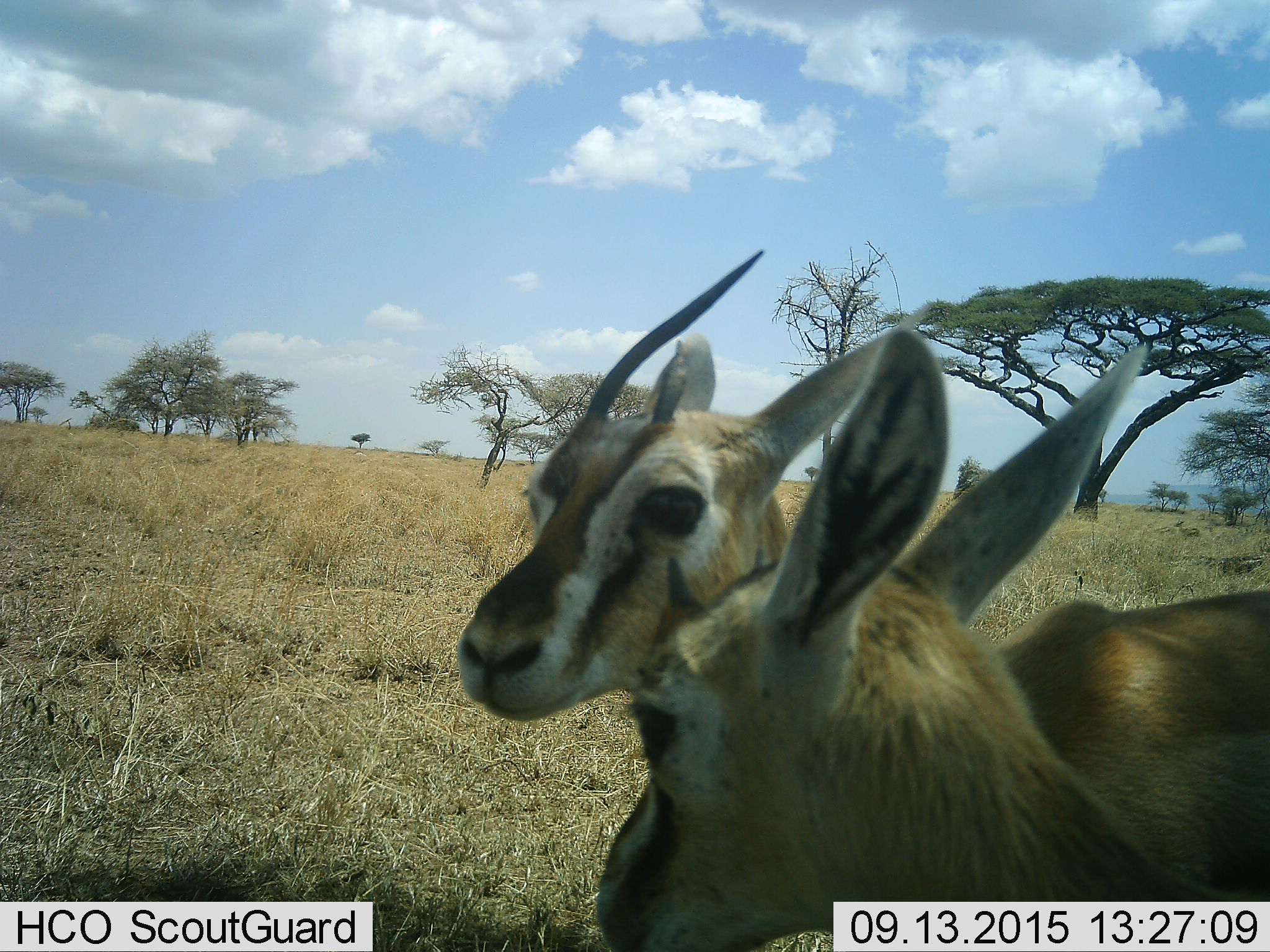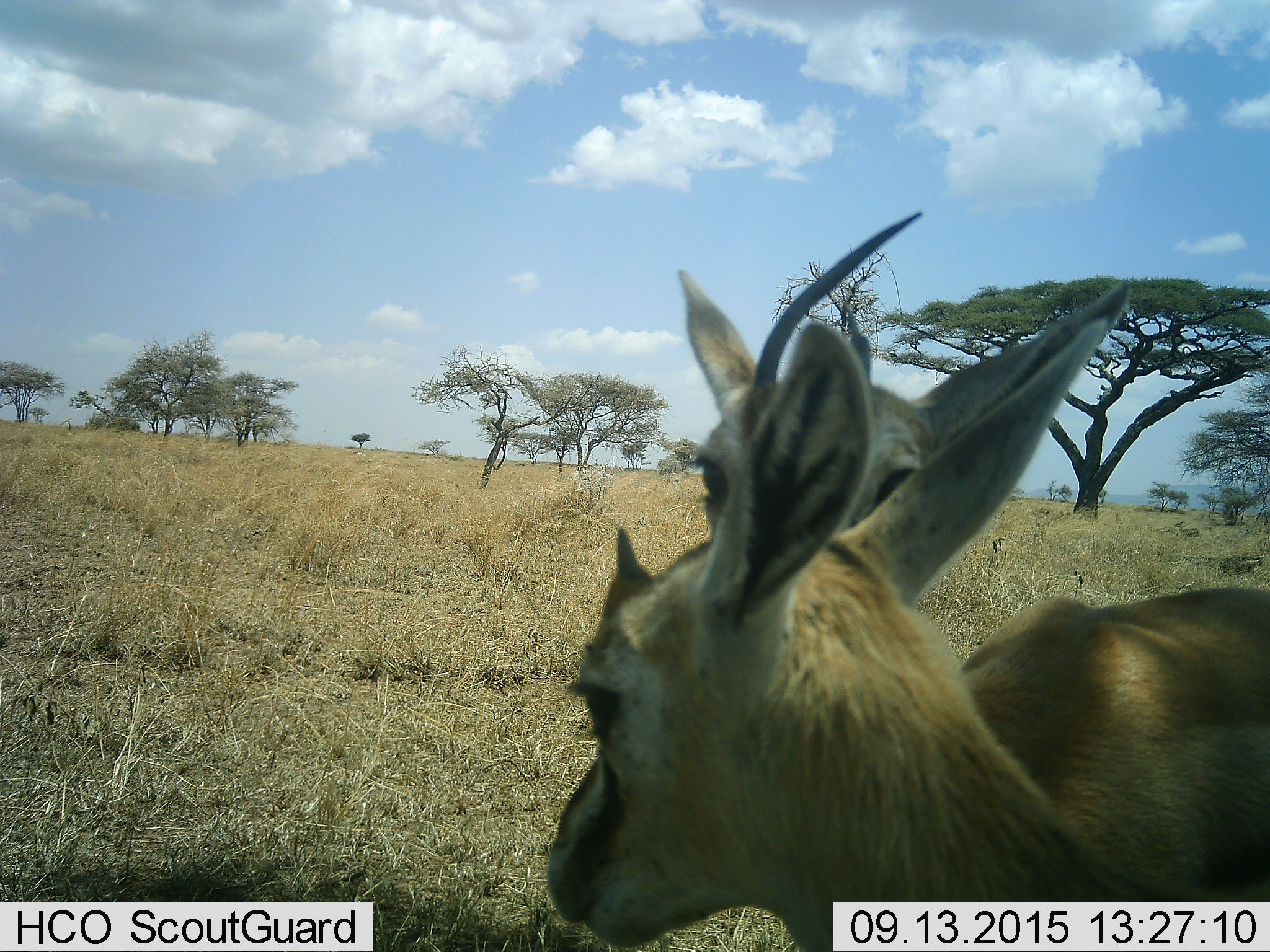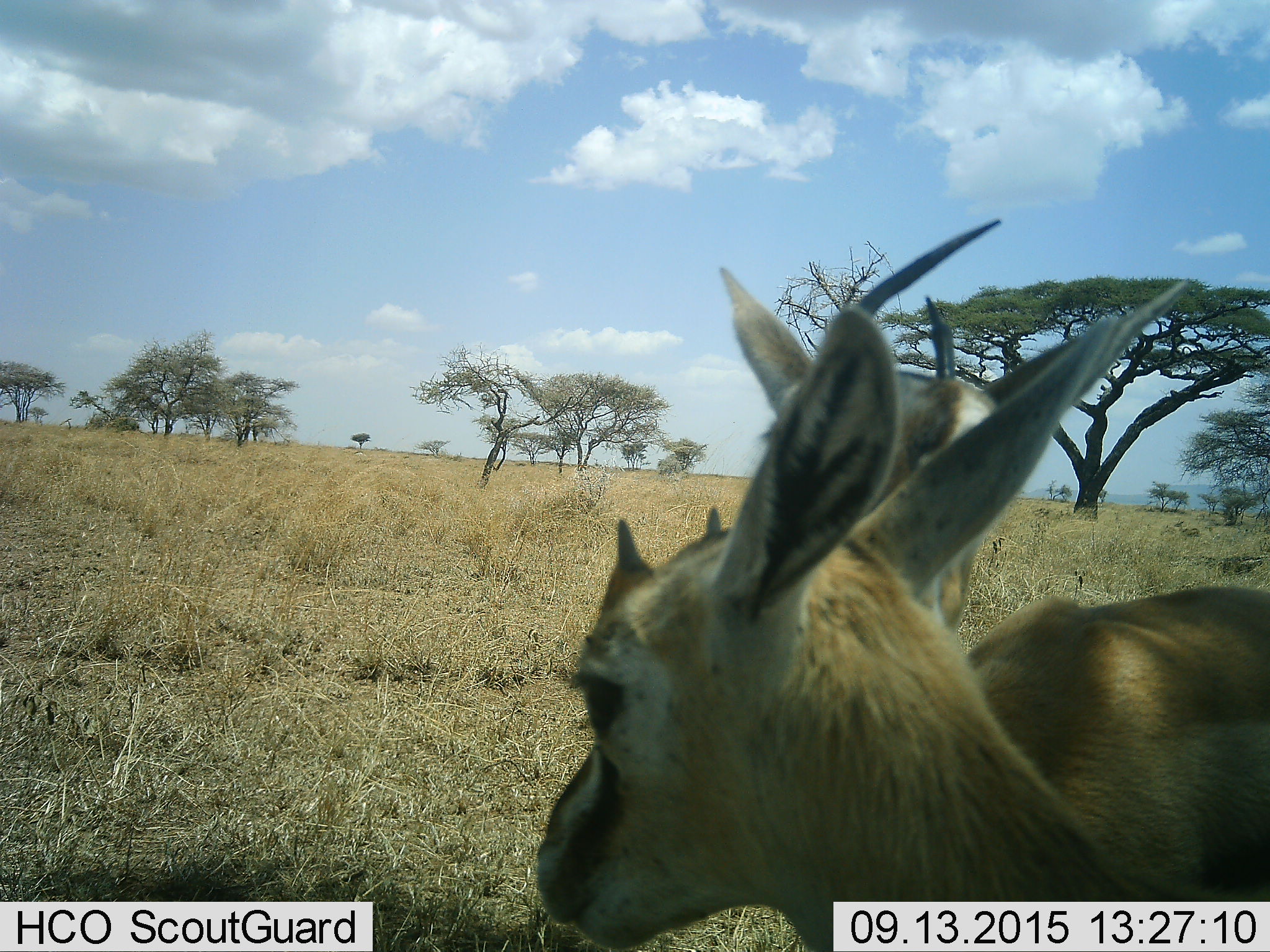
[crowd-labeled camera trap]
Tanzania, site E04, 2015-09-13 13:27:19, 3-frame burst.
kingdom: Animalia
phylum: Chordata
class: Mammalia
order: Artiodactyla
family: Bovidae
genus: Eudorcas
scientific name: Eudorcas thomsonii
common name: thomson's gazelle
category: gazellethomsons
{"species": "gazellethomsons (thomson's gazelle) (Eudorcas thomsonii)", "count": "2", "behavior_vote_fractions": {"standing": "100%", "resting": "8%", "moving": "8%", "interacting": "0%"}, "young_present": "31%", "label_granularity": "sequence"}